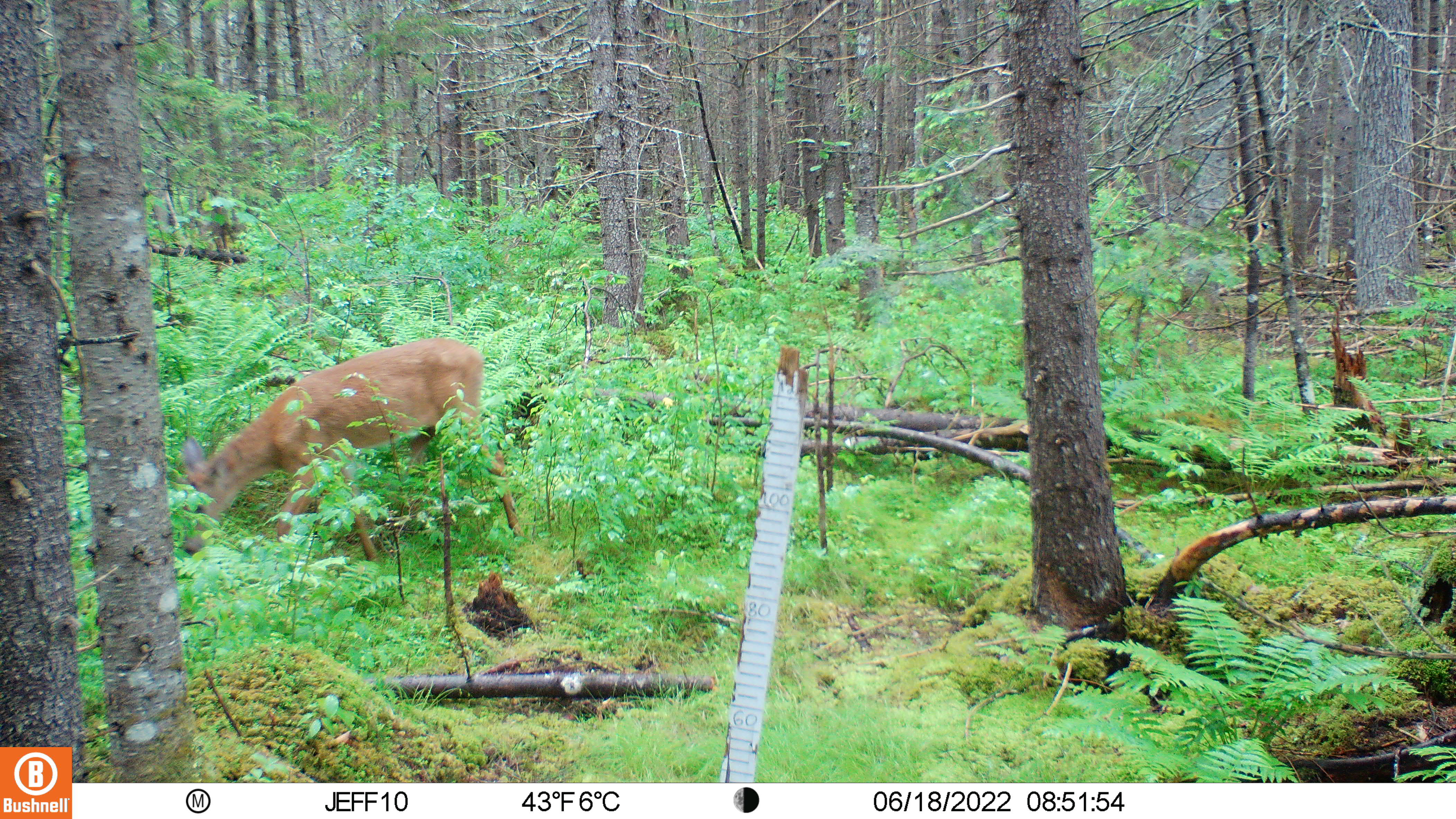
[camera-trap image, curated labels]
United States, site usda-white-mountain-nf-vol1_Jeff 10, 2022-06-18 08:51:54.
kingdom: Animalia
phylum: Chordata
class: Mammalia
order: Artiodactyla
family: Cervidae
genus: Odocoileus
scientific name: Odocoileus virginianus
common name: white-tailed deer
White-tailed deer (Odocoileus virginianus).